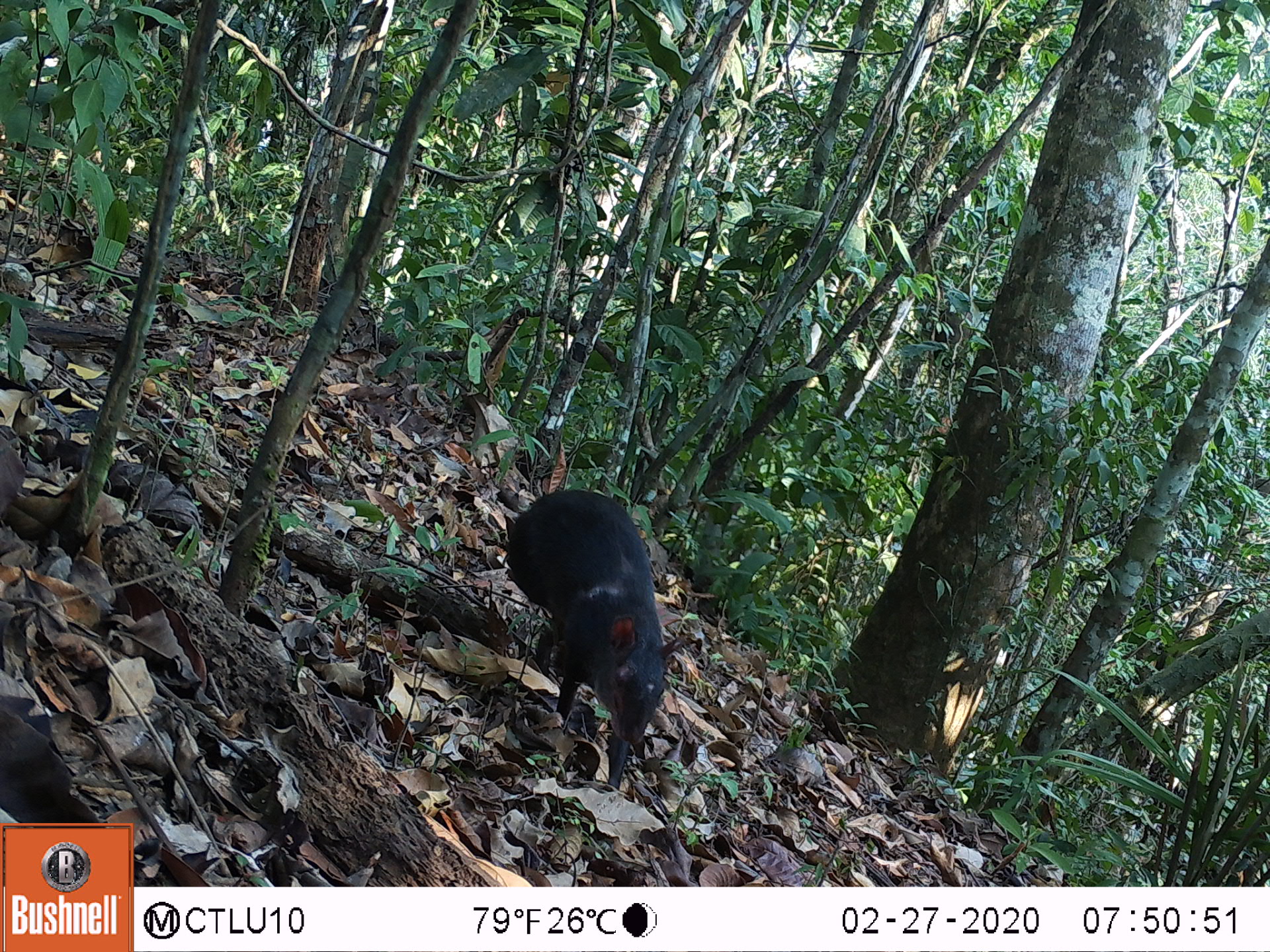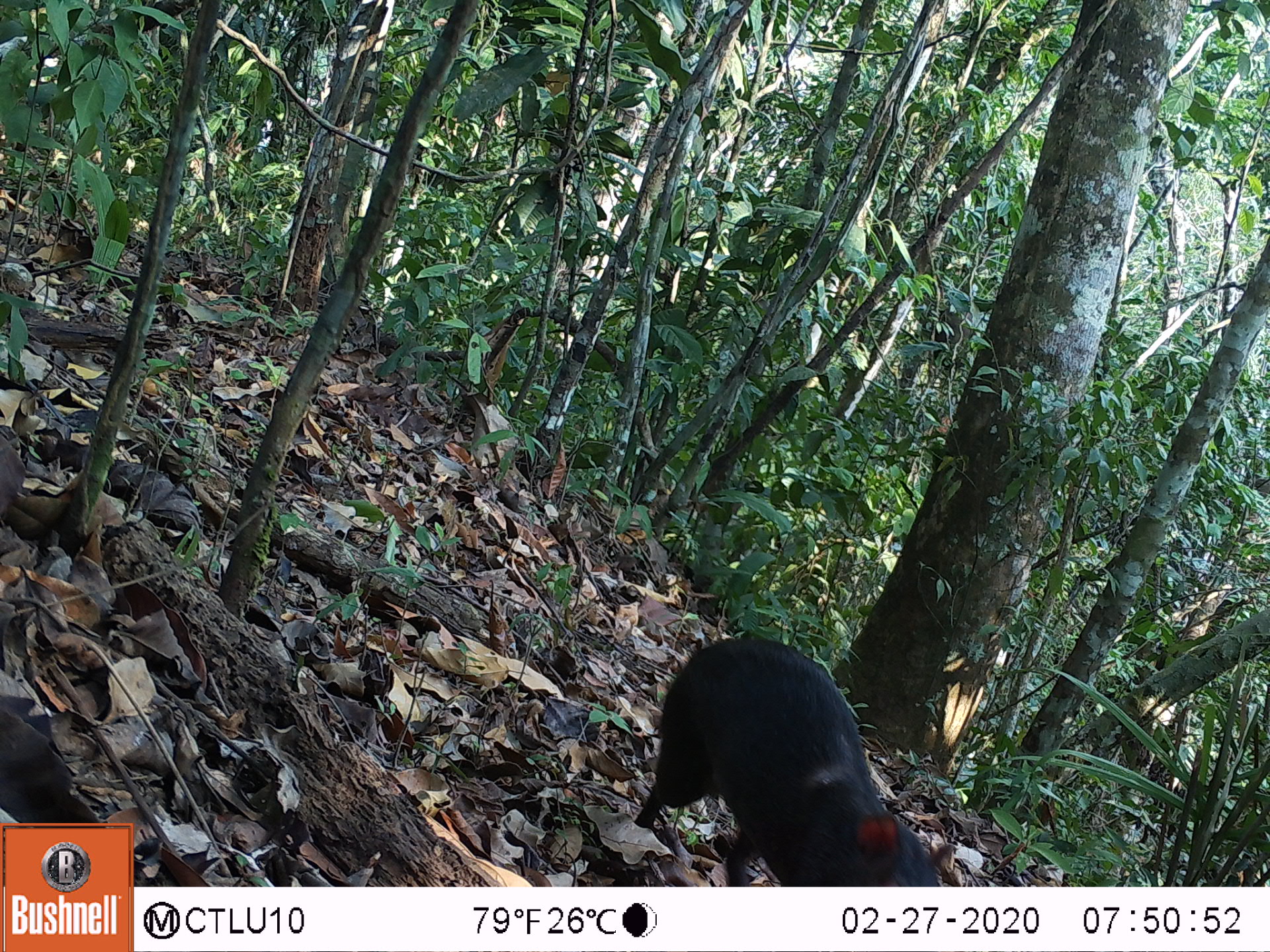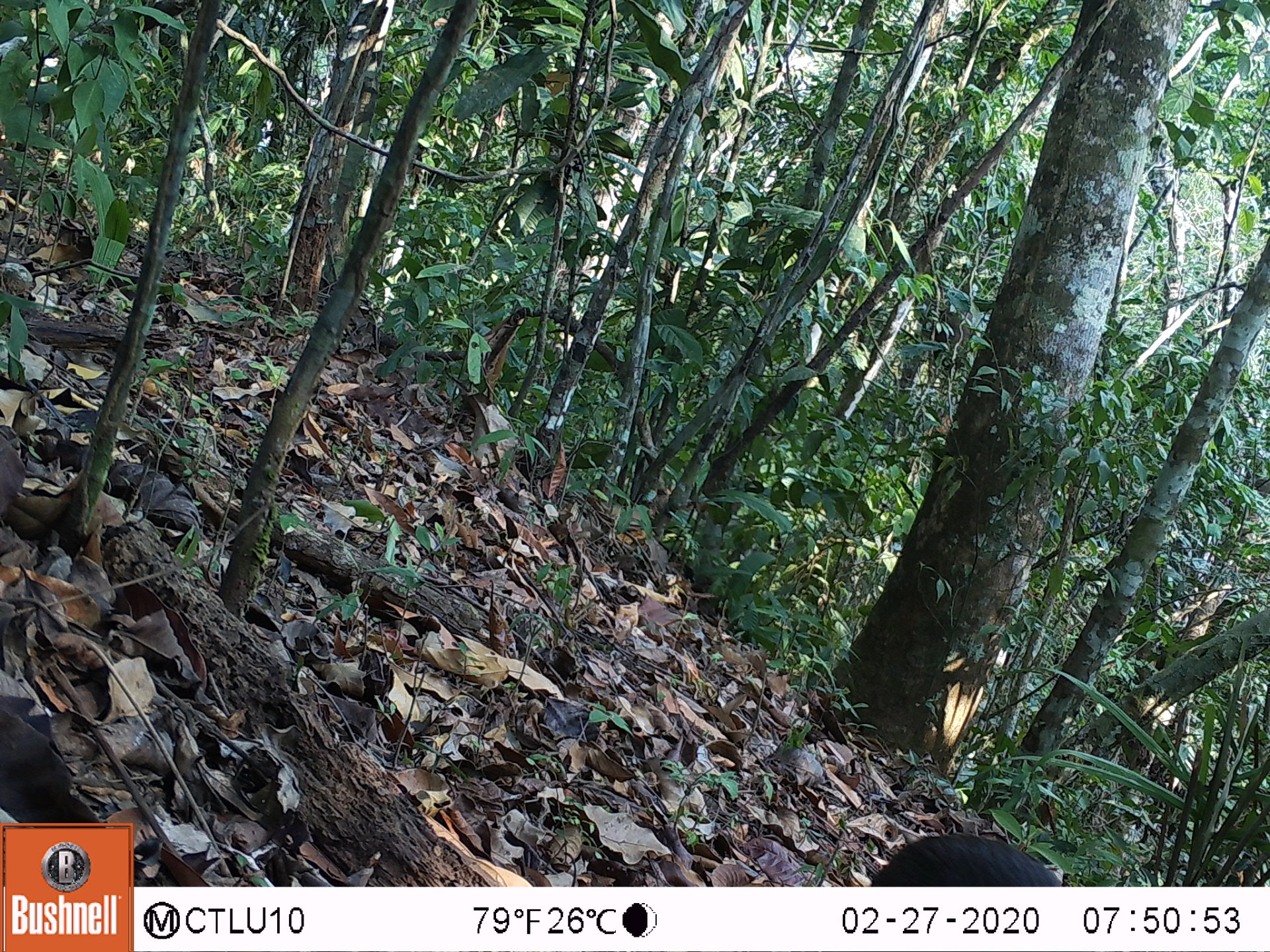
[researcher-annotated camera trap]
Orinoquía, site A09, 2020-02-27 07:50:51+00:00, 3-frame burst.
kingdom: Animalia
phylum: Chordata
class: Mammalia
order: Rodentia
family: Dasyproctidae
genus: Dasyprocta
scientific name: Dasyprocta fuliginosa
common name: black agouti